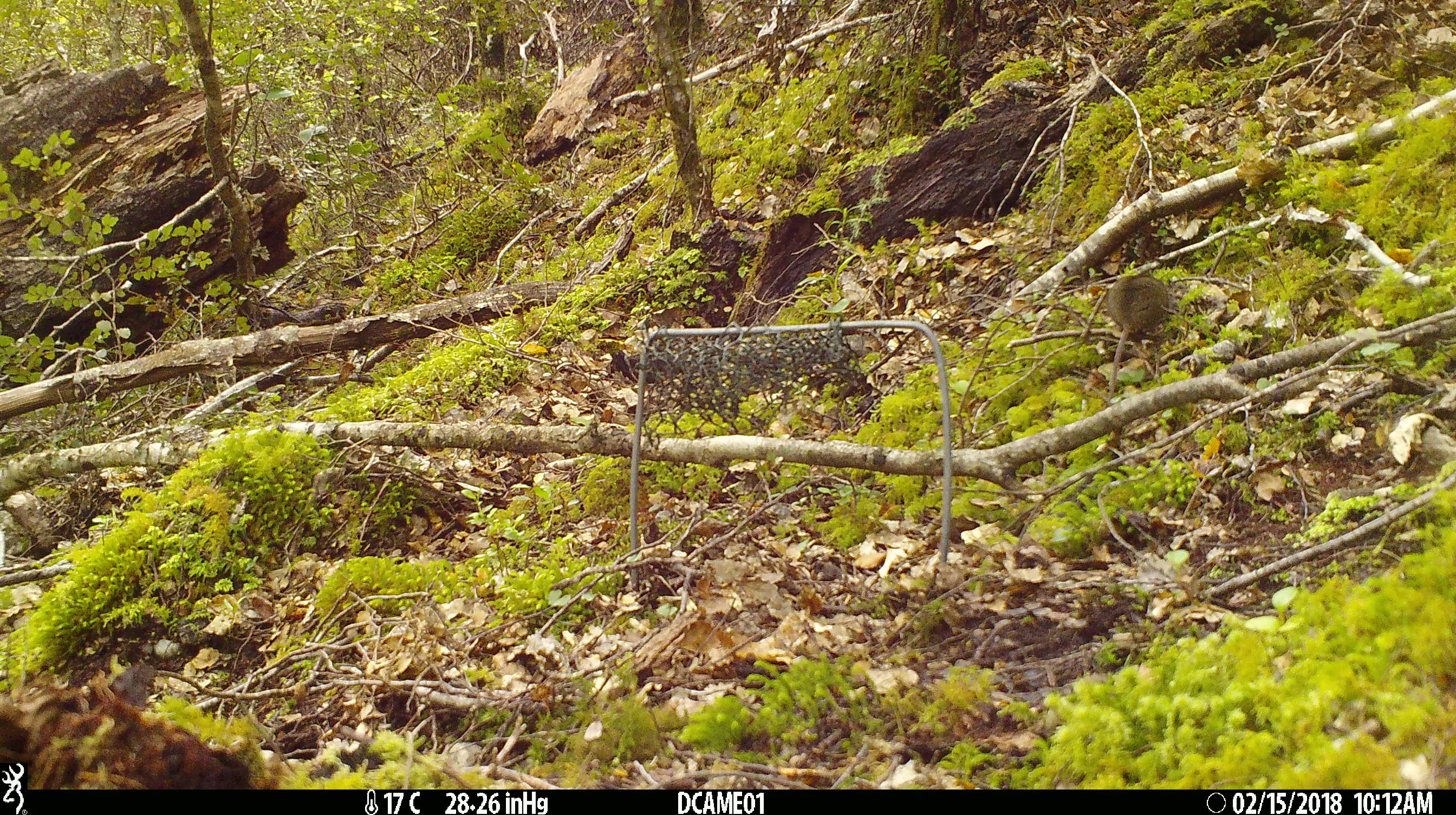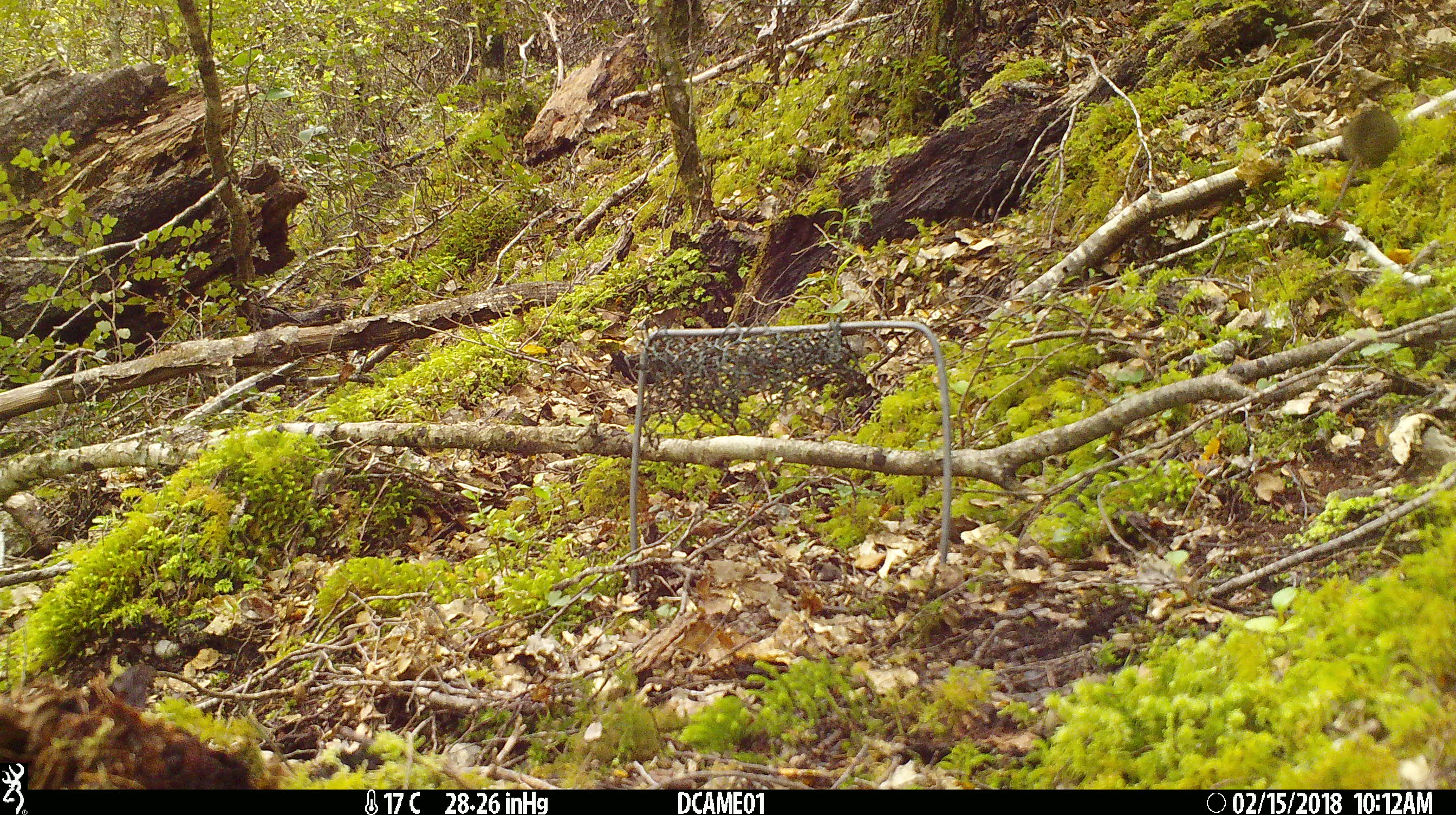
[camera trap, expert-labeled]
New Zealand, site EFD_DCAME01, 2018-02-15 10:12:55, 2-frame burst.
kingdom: Animalia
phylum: Chordata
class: Mammalia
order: Rodentia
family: Muridae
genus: Mus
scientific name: Mus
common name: mouse